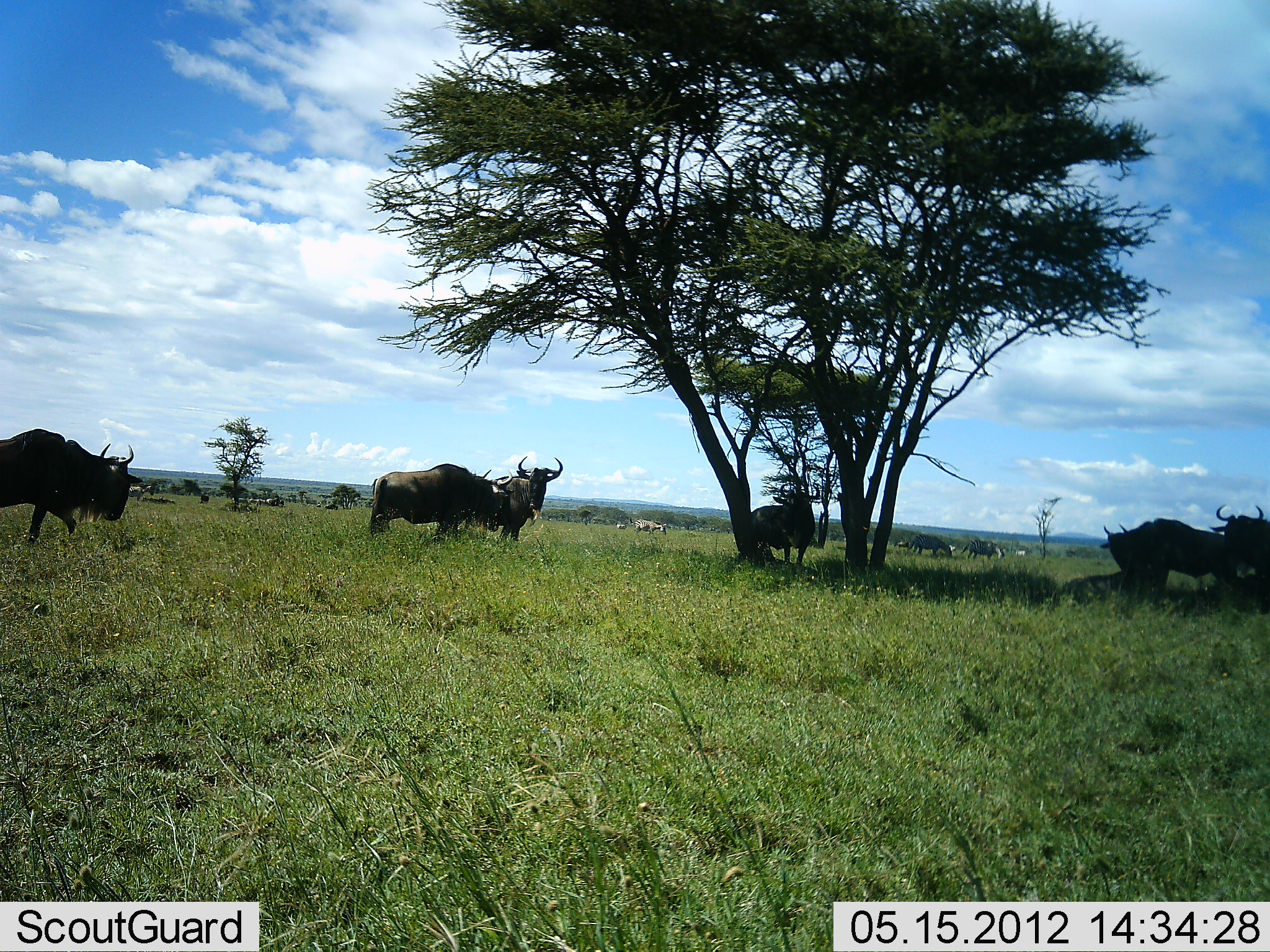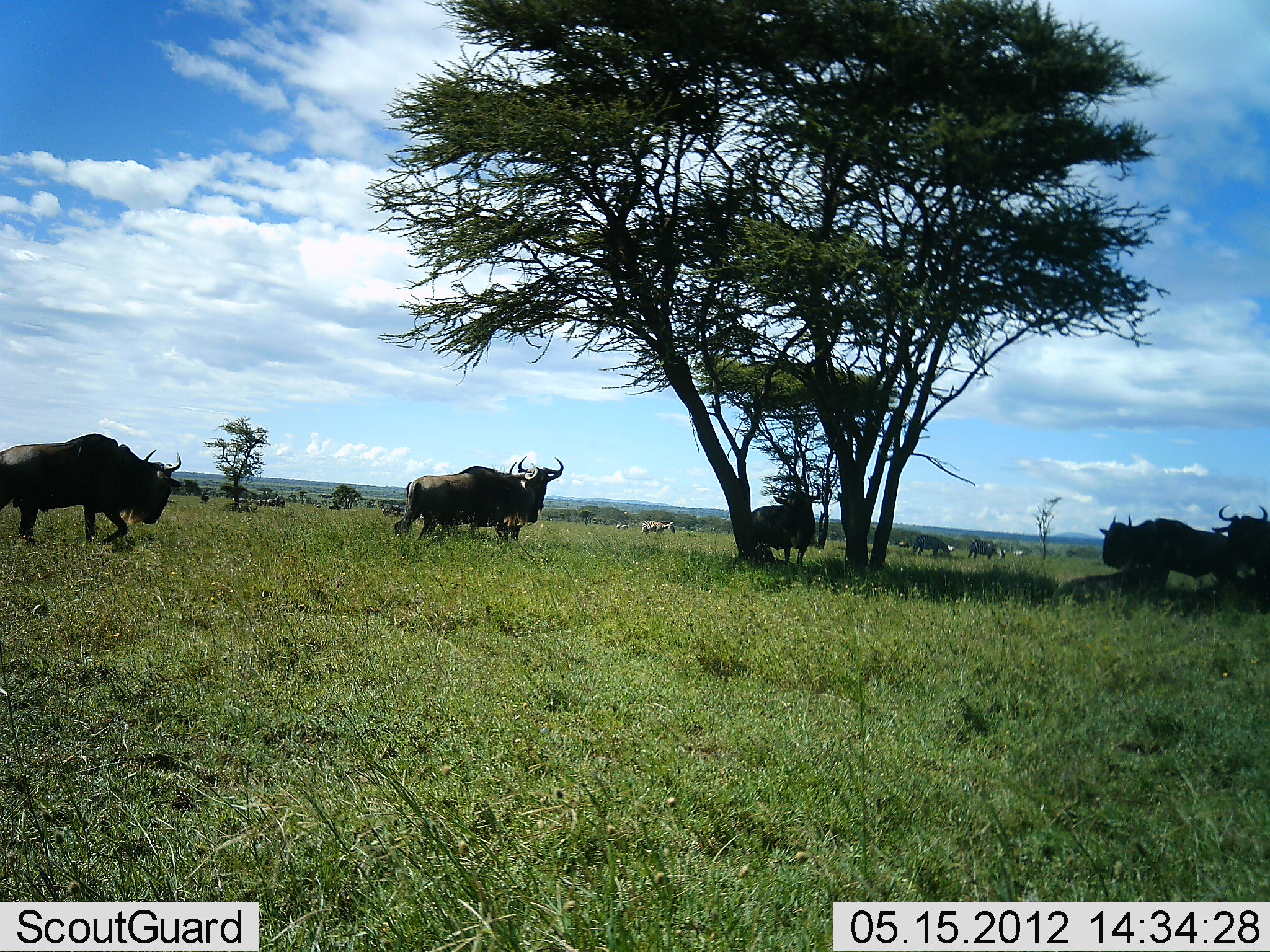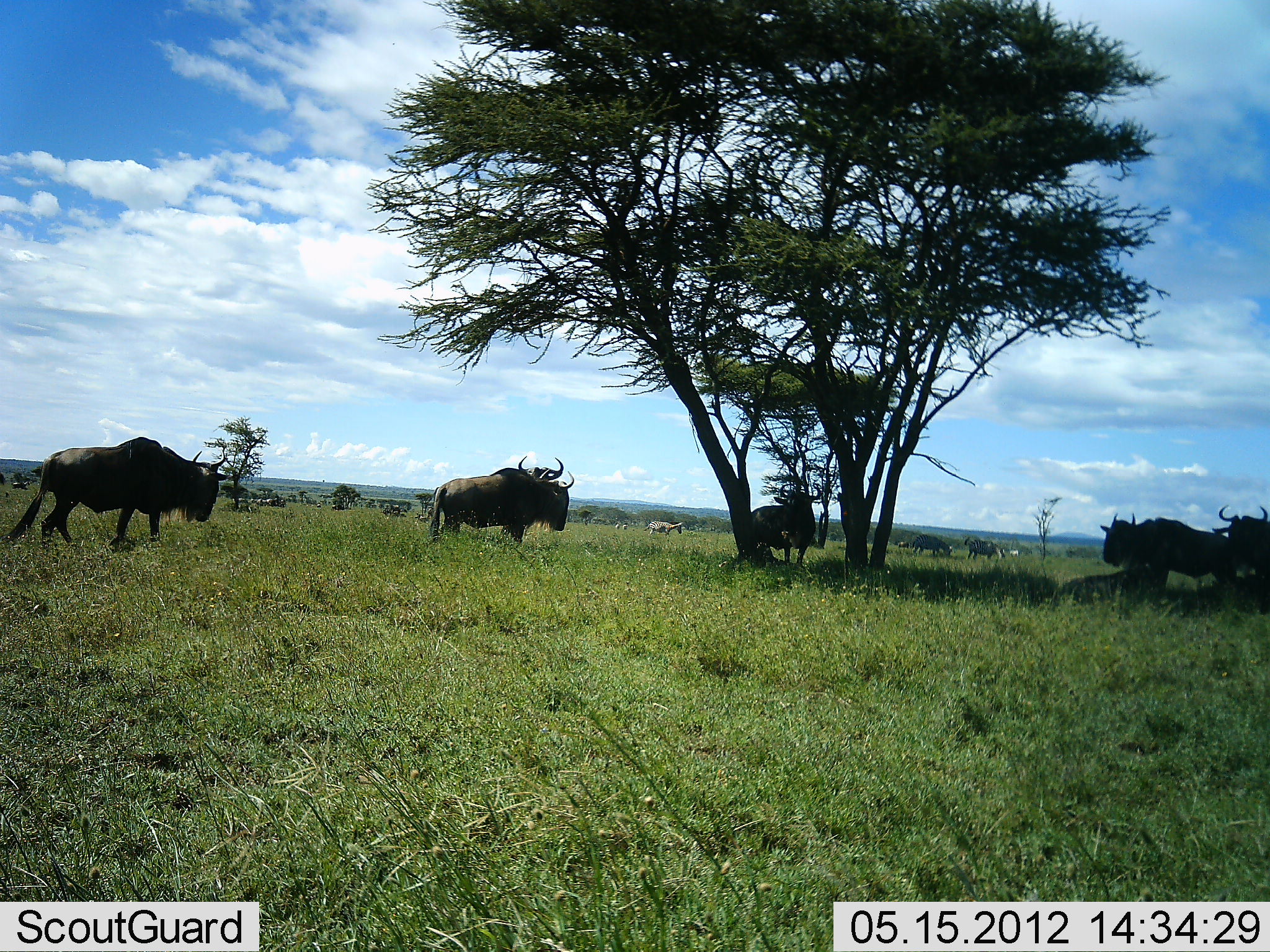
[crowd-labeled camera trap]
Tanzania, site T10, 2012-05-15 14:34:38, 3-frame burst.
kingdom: Animalia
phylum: Chordata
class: Mammalia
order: Artiodactyla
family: Bovidae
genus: Connochaetes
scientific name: Connochaetes taurinus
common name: blue wildebeest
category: wildebeest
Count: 9.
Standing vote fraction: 69%.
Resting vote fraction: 31%.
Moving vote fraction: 69%.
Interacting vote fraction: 0%.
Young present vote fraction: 0%.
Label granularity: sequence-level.